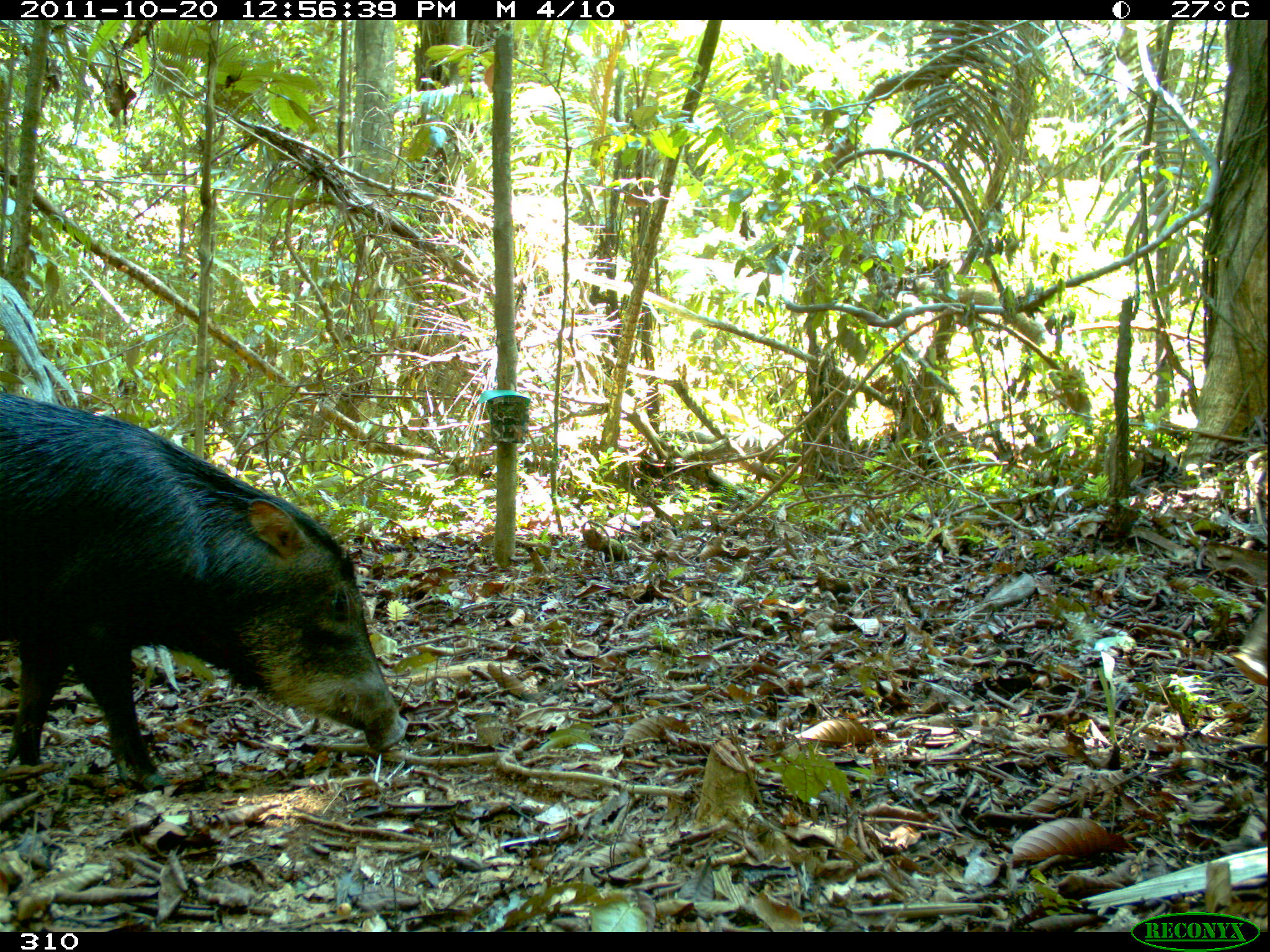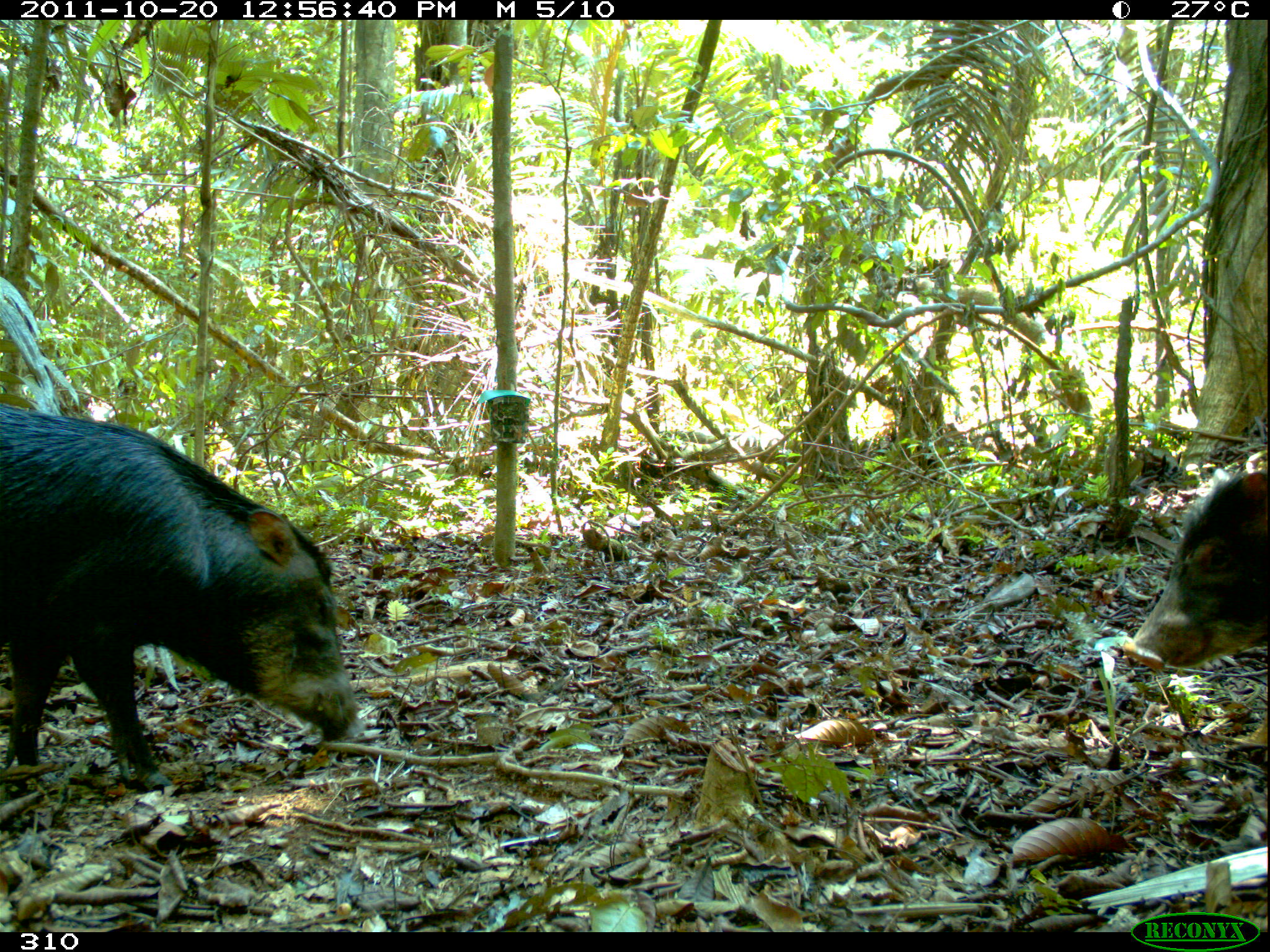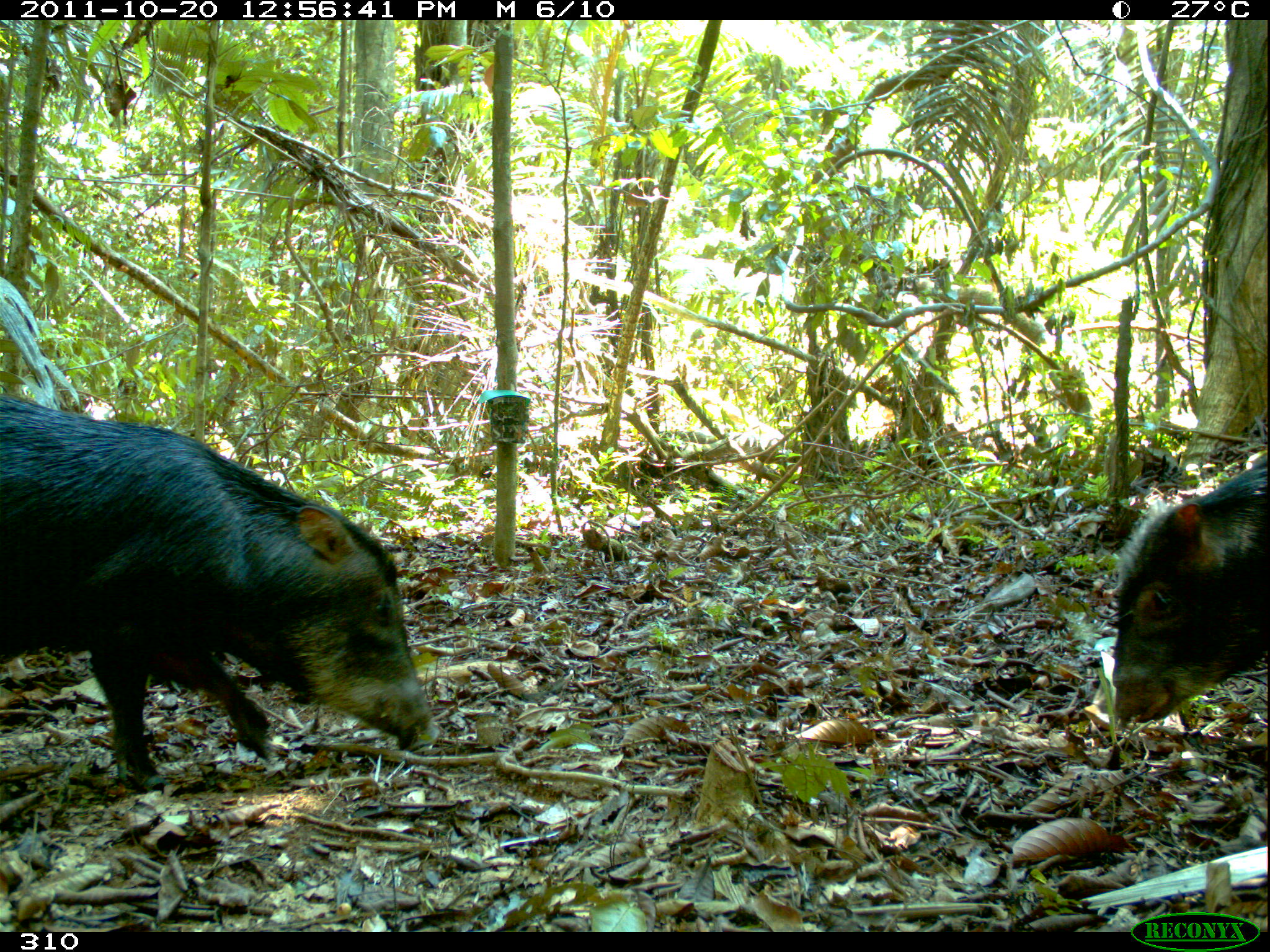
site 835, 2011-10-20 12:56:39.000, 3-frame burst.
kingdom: Animalia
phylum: Chordata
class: Mammalia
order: Artiodactyla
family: Tayassuidae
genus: Tayassu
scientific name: Tayassu pecari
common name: white-lipped peccary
Tayassu pecari (white-lipped peccary).